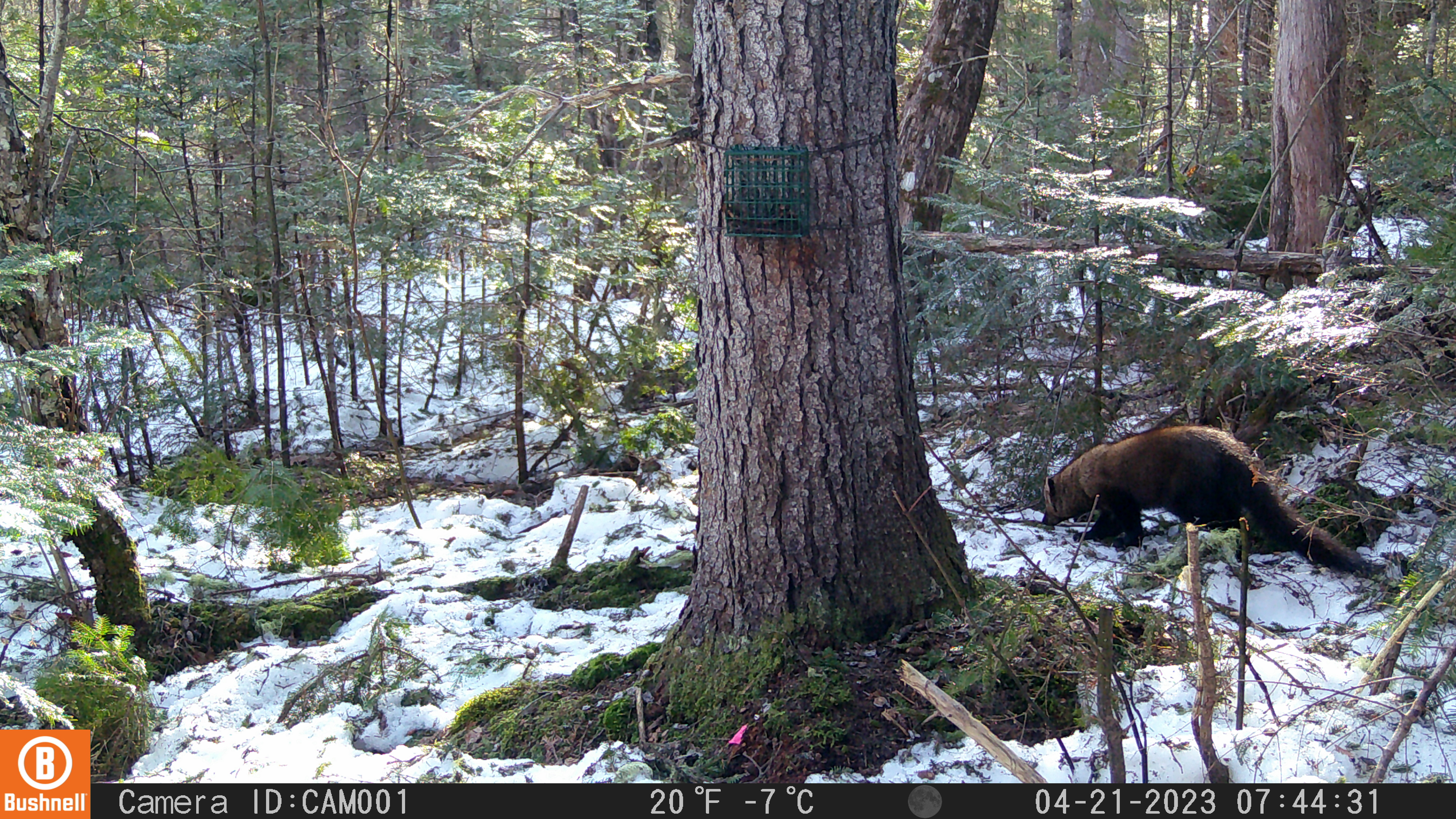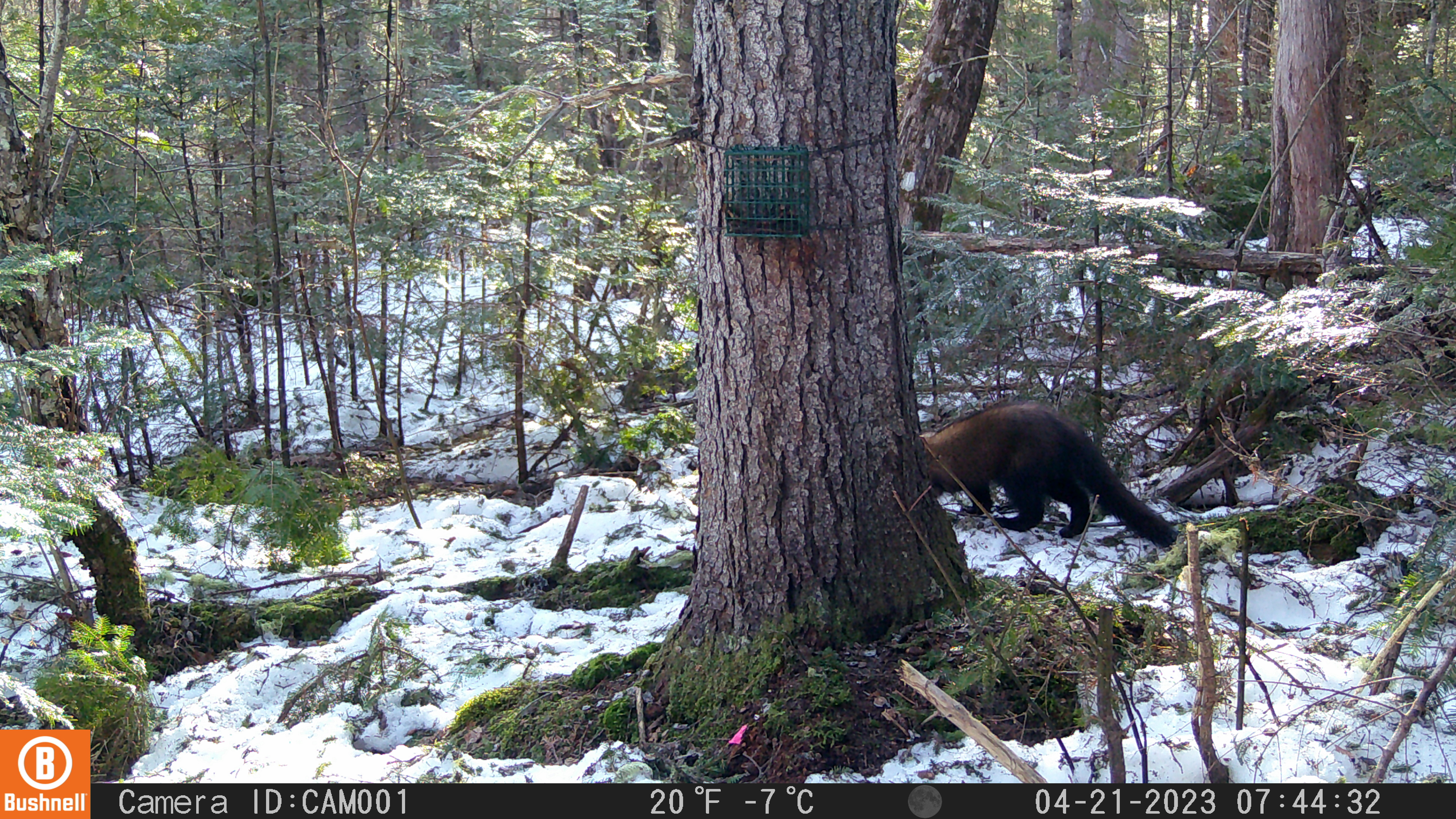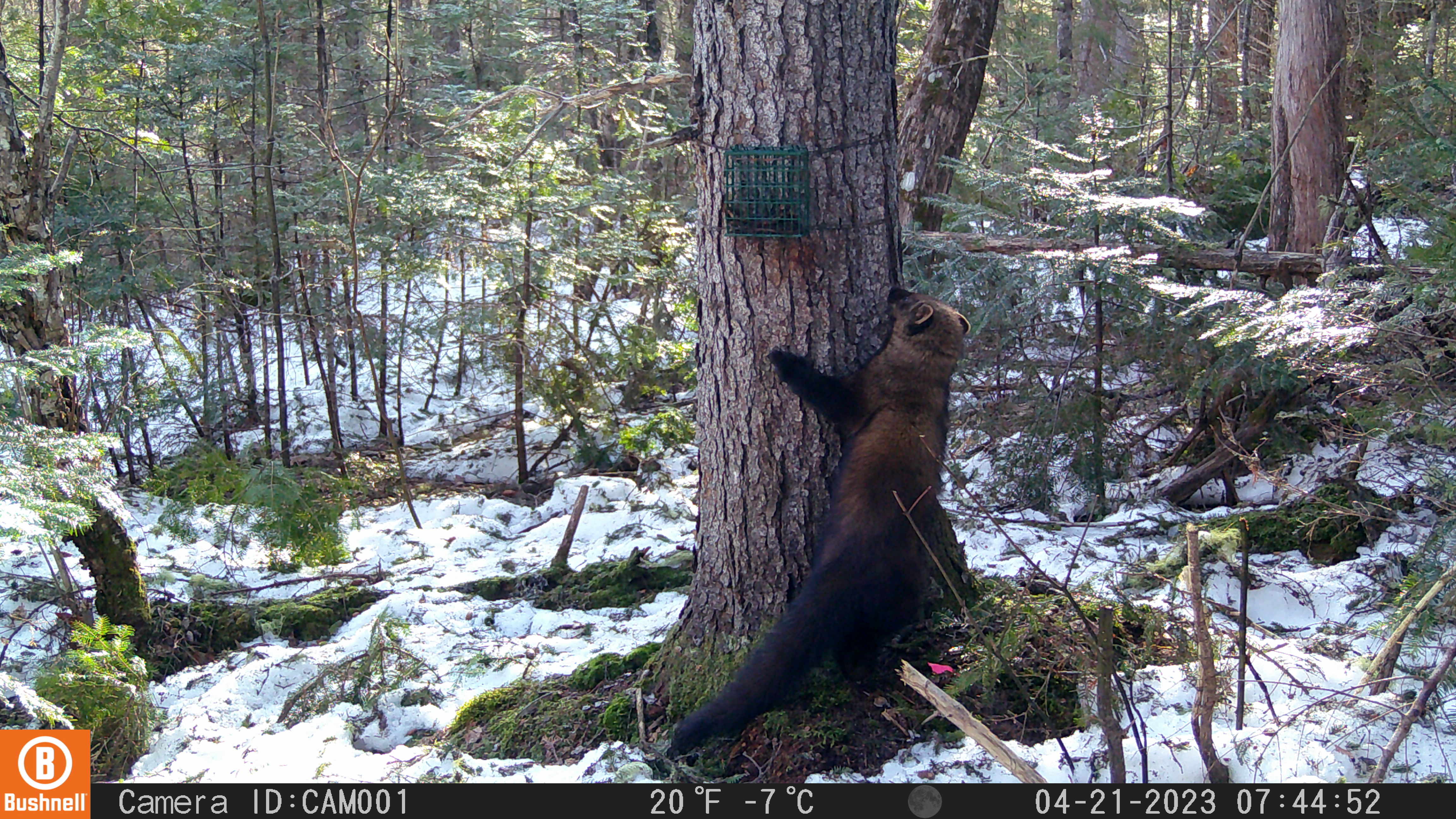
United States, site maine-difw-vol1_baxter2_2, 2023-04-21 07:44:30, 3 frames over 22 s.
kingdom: Animalia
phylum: Chordata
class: Mammalia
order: Carnivora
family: Mustelidae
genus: Pekania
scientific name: Pekania pennanti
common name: fisher